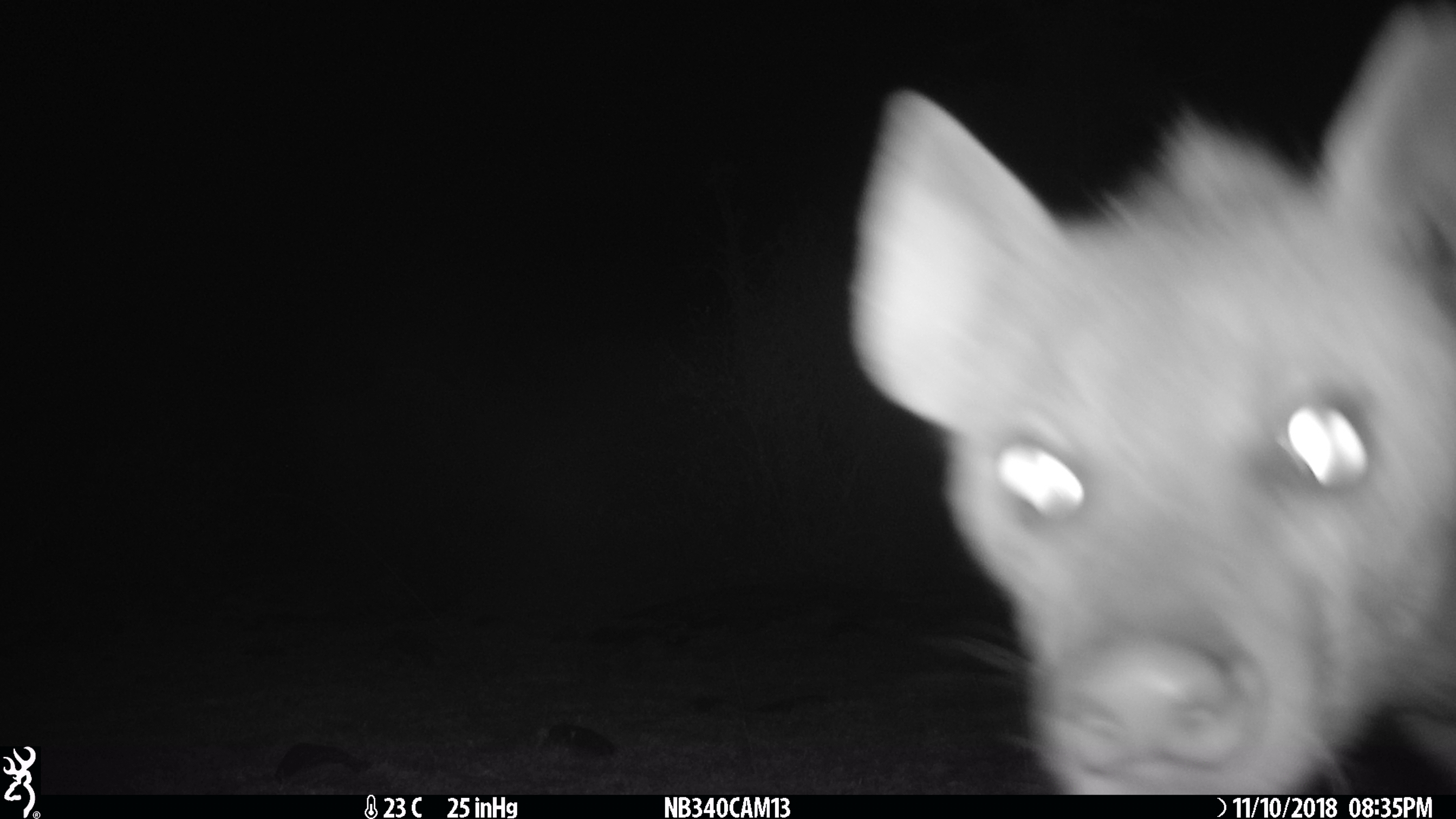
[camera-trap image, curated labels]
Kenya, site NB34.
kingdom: Animalia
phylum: Chordata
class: Mammalia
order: Carnivora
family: Hyaenidae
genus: Crocuta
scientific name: Crocuta crocuta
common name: spotted hyena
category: hyena spotted